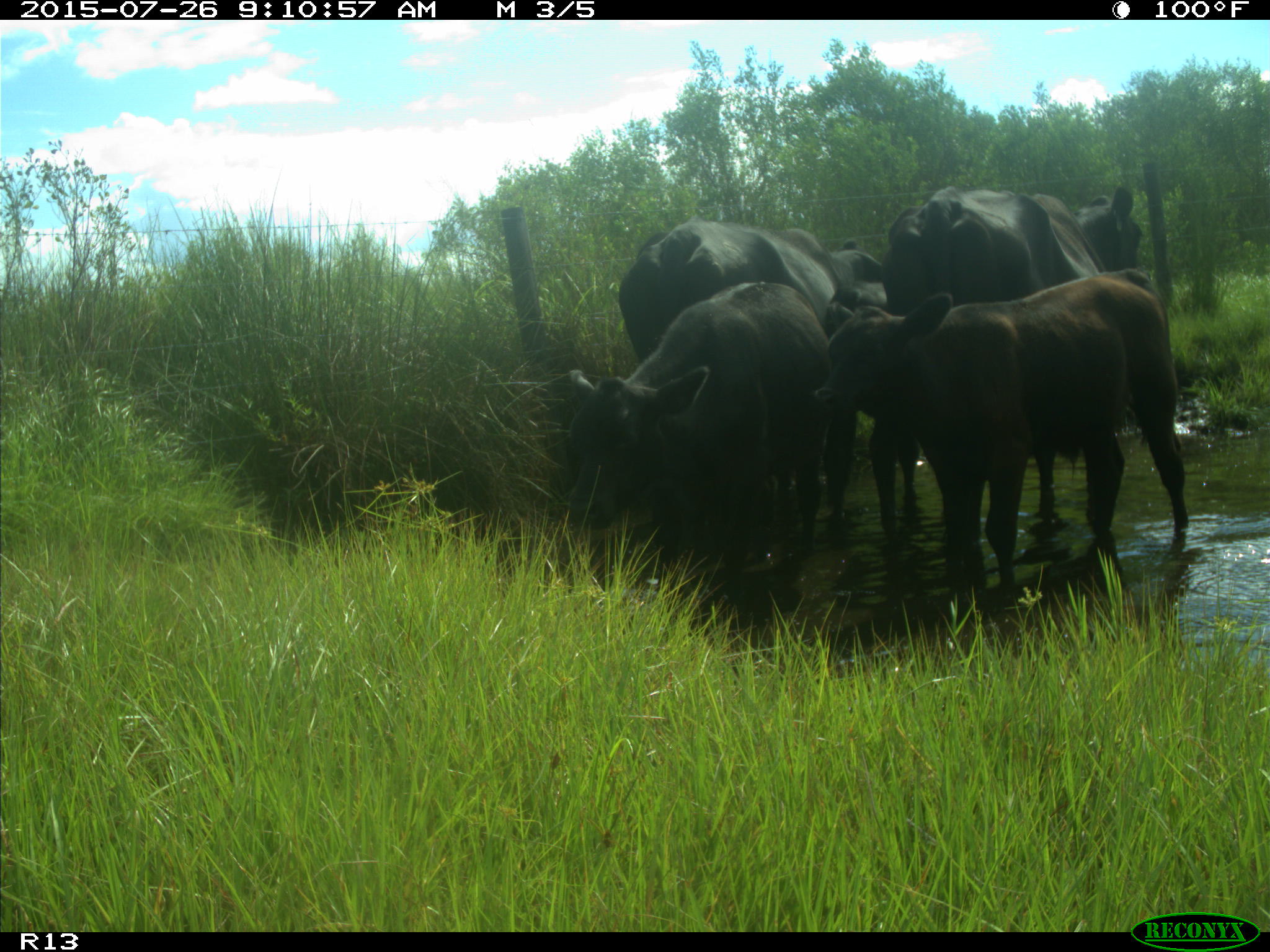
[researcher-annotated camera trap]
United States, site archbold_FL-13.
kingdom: Animalia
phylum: Chordata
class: Mammalia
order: Artiodactyla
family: Bovidae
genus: Bos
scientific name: Bos taurus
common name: domestic cow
Bos taurus (domestic cow).